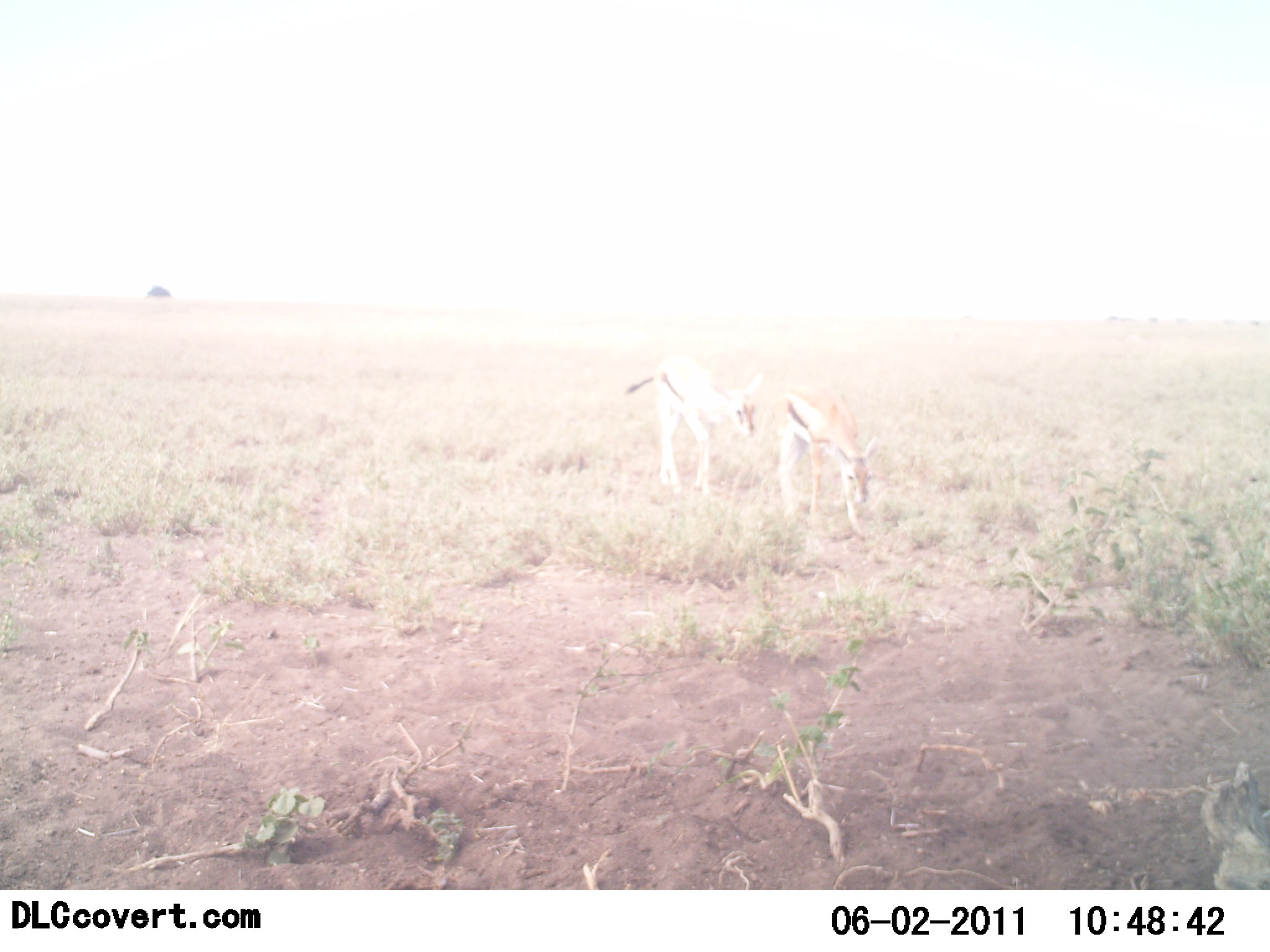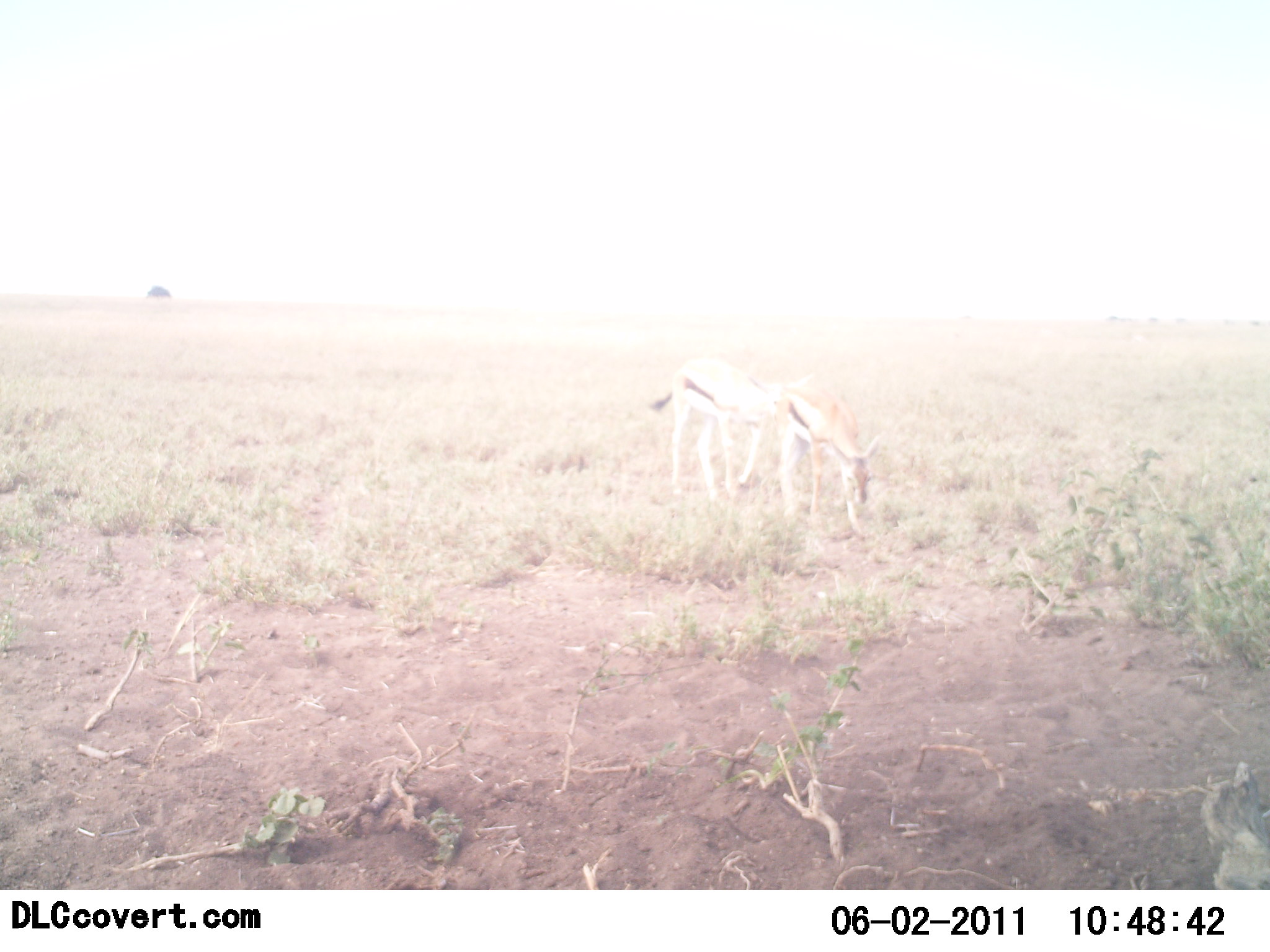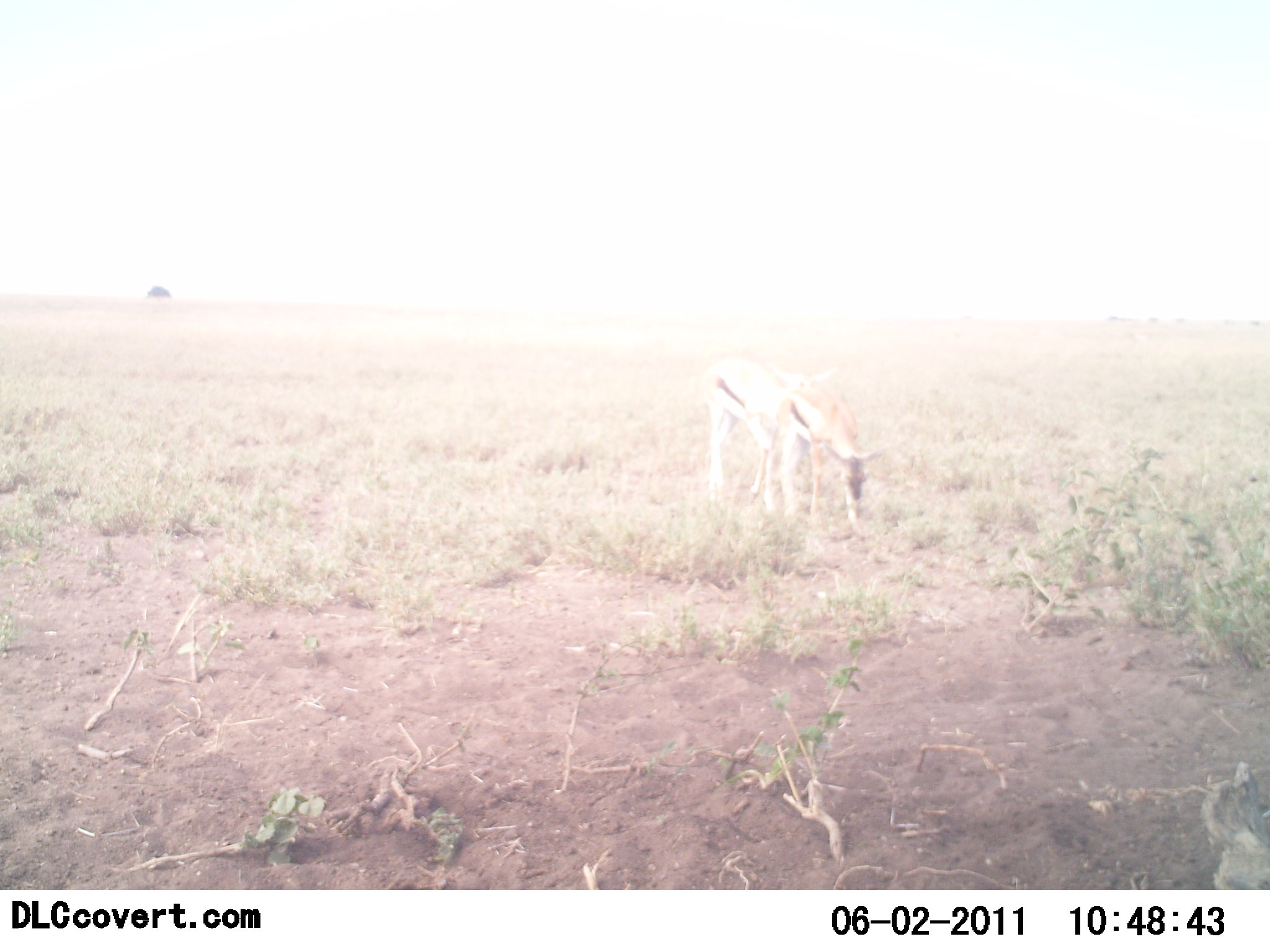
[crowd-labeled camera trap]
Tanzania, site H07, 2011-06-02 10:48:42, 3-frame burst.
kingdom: Animalia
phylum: Chordata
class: Mammalia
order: Artiodactyla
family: Bovidae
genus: Eudorcas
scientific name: Eudorcas thomsonii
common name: thomson's gazelle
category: gazellethomsons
Gazellethomsons (thomson's gazelle) (Eudorcas thomsonii), count 2. Behavior (volunteer vote fractions): standing 36%, resting 0%, moving 18%, interacting 0%. Young present (vote fraction): 9%. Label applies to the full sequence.